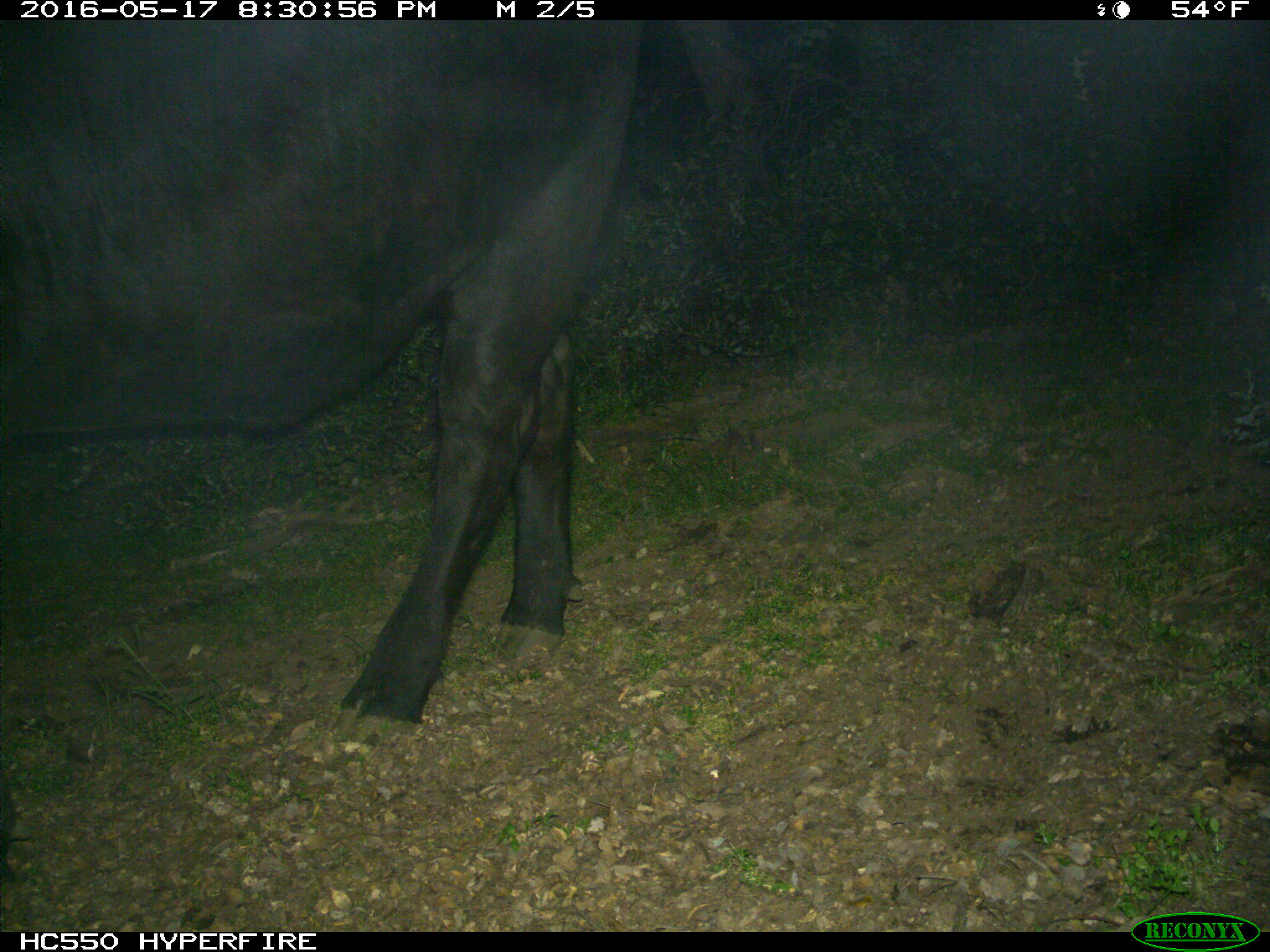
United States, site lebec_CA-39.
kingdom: Animalia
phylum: Chordata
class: Mammalia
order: Artiodactyla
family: Bovidae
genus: Bos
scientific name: Bos taurus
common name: domestic cow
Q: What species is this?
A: Bos taurus (domestic cow).